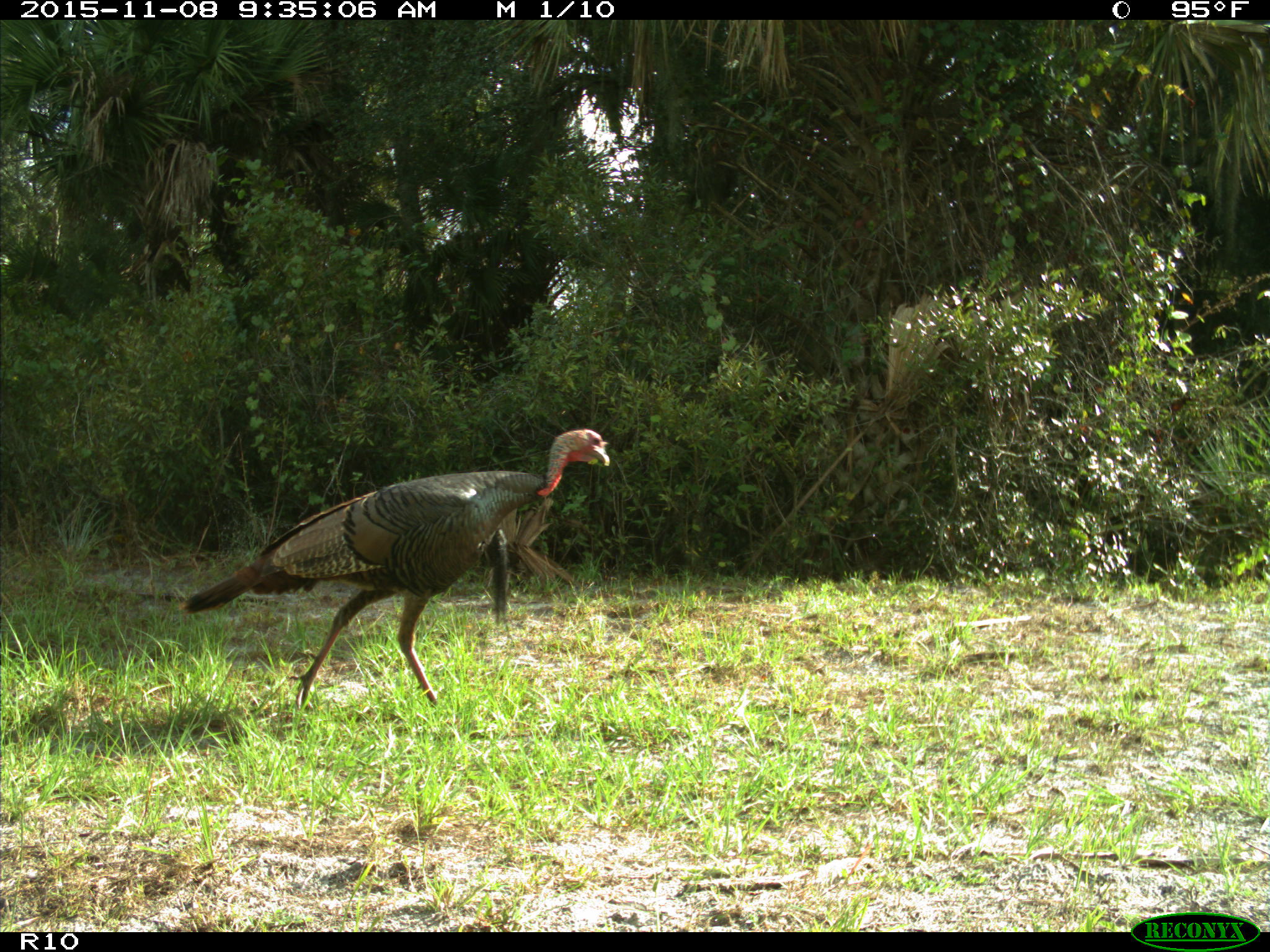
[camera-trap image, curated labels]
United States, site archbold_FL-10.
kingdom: Animalia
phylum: Chordata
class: Aves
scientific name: Aves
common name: birds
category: unidentified bird